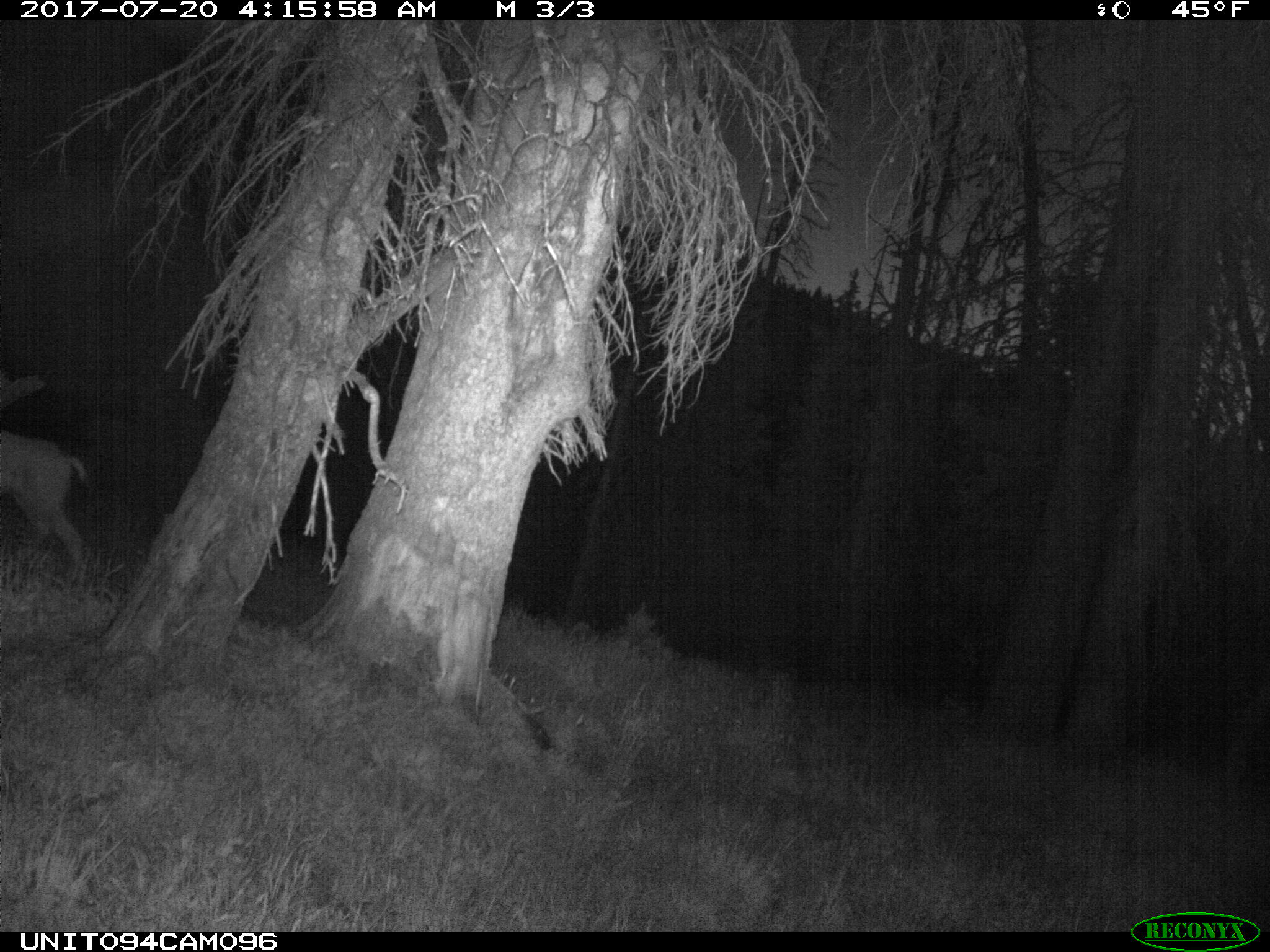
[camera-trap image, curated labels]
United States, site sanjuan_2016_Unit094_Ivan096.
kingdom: Animalia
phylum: Chordata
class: Mammalia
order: Artiodactyla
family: Cervidae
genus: Odocoileus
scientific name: Odocoileus hemionus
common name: mule deer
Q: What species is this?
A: Odocoileus hemionus (mule deer).